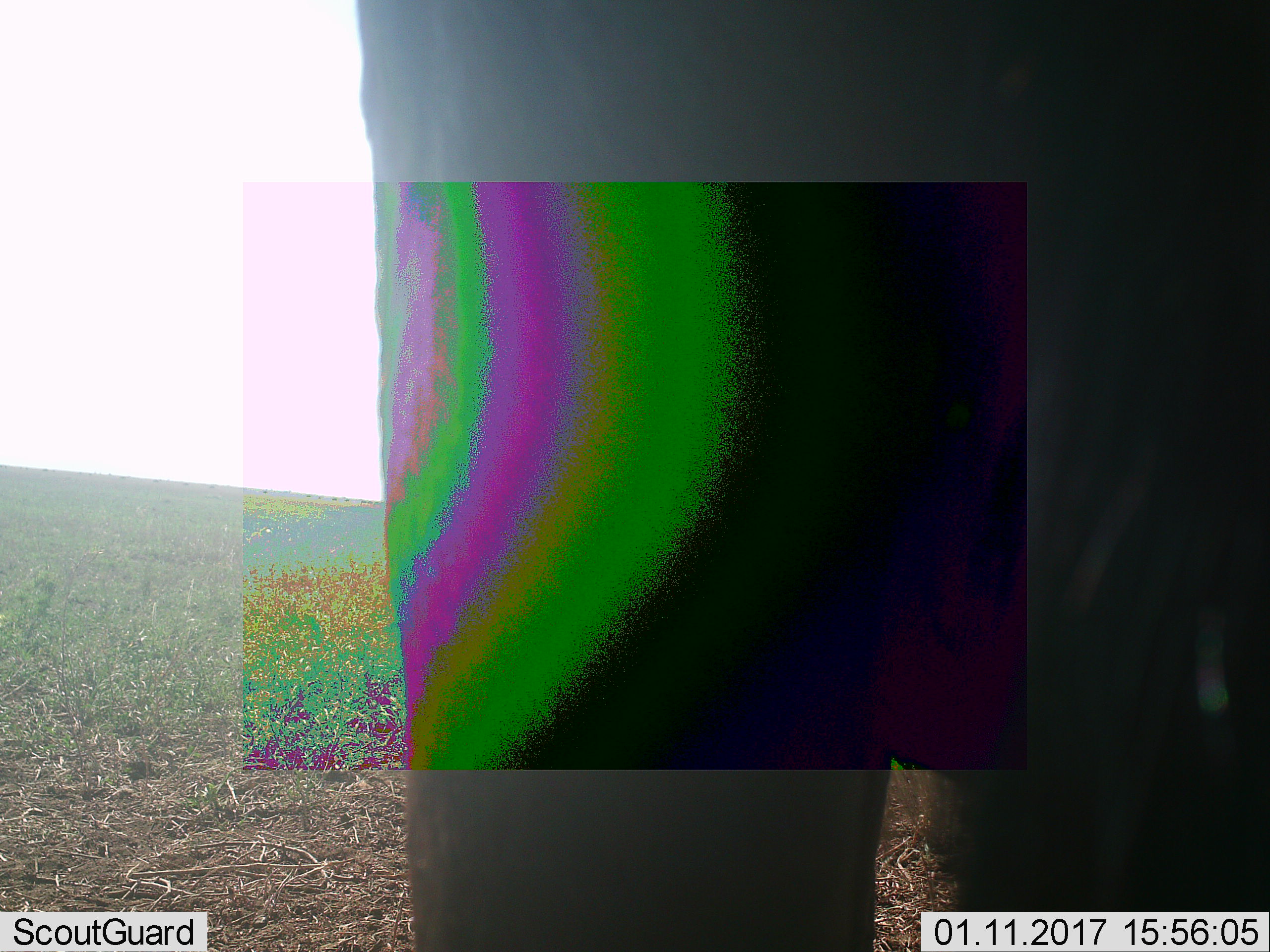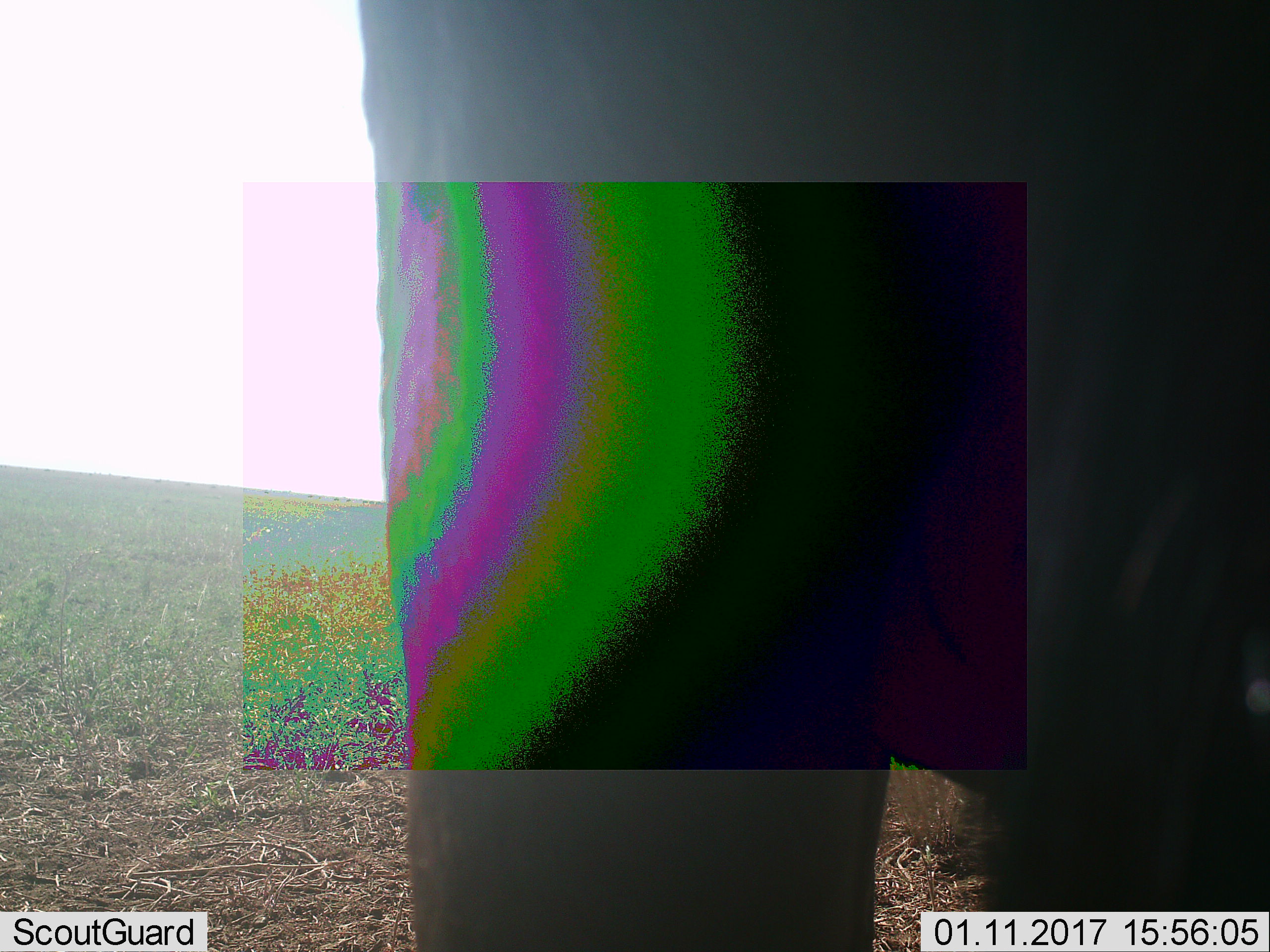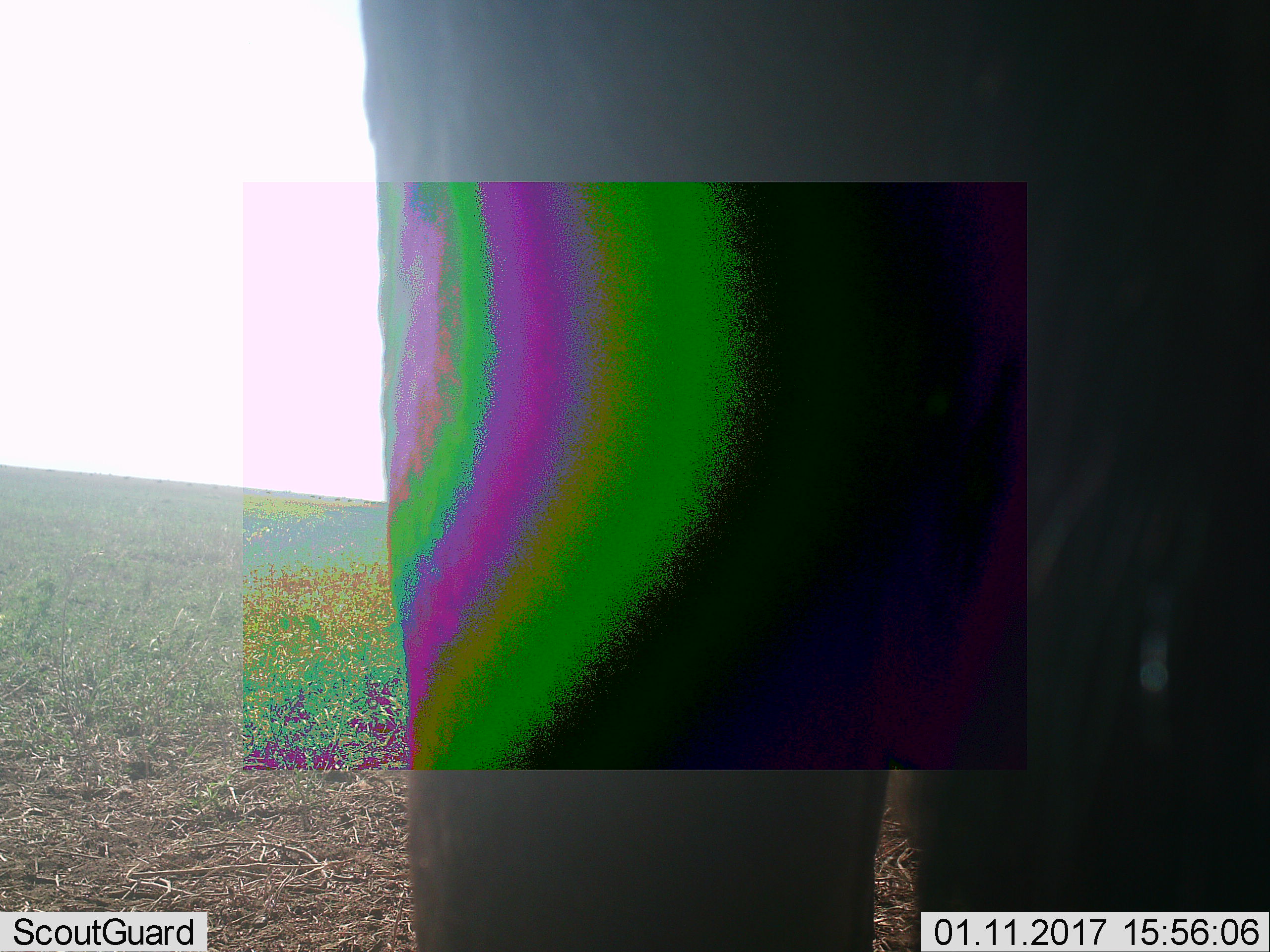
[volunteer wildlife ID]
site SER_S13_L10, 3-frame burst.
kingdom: Animalia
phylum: Chordata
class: Mammalia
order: Artiodactyla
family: Bovidae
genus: Connochaetes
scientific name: Connochaetes taurinus taurinus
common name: blue wildebeest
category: wildebeestblue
Wildebeestblue (blue wildebeest) (Connochaetes taurinus taurinus), count 1. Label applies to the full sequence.